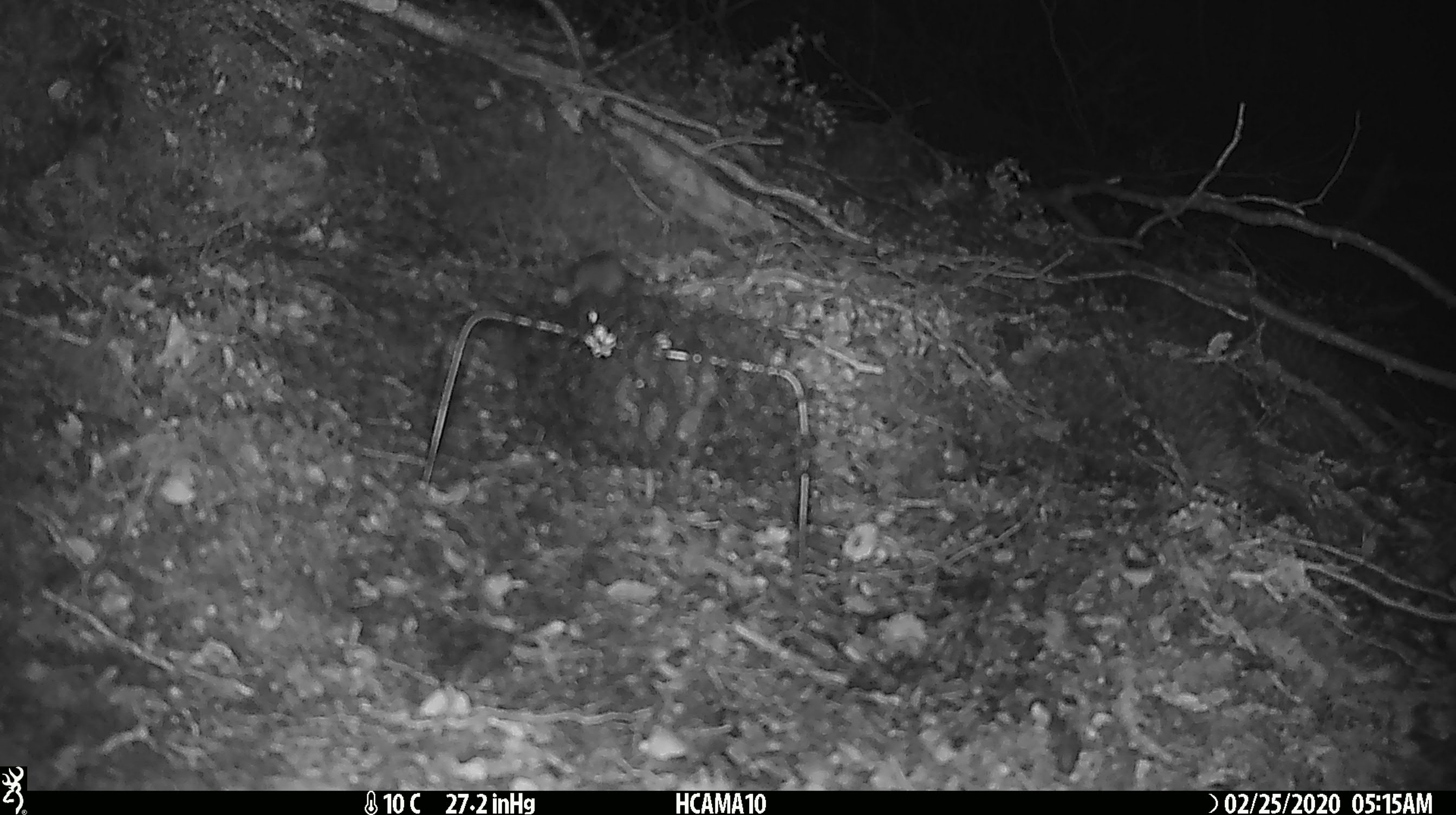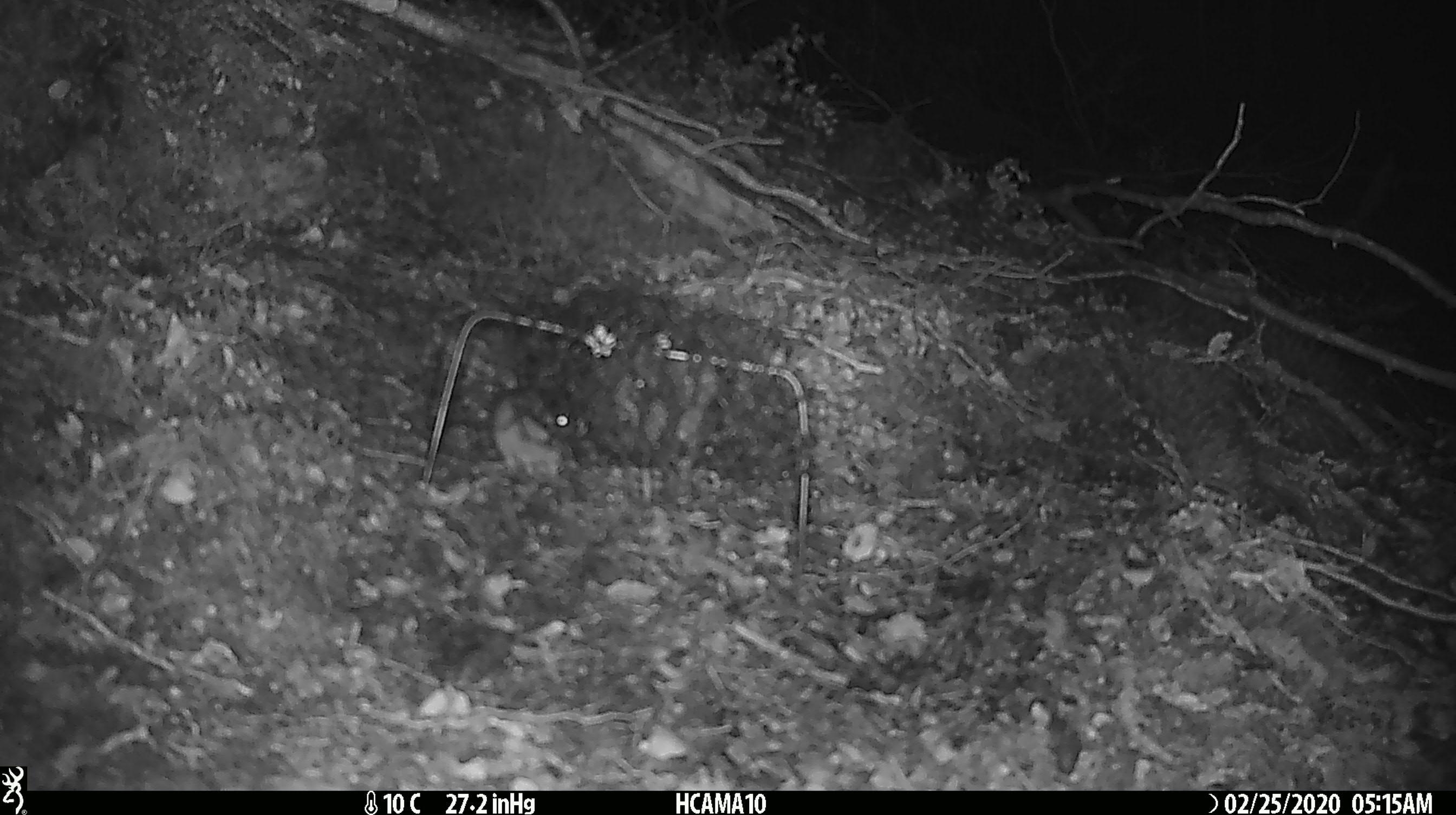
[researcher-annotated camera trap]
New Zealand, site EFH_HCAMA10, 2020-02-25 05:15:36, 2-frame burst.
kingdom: Animalia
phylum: Chordata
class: Mammalia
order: Rodentia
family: Muridae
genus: Mus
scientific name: Mus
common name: mouse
Mouse (Mus).